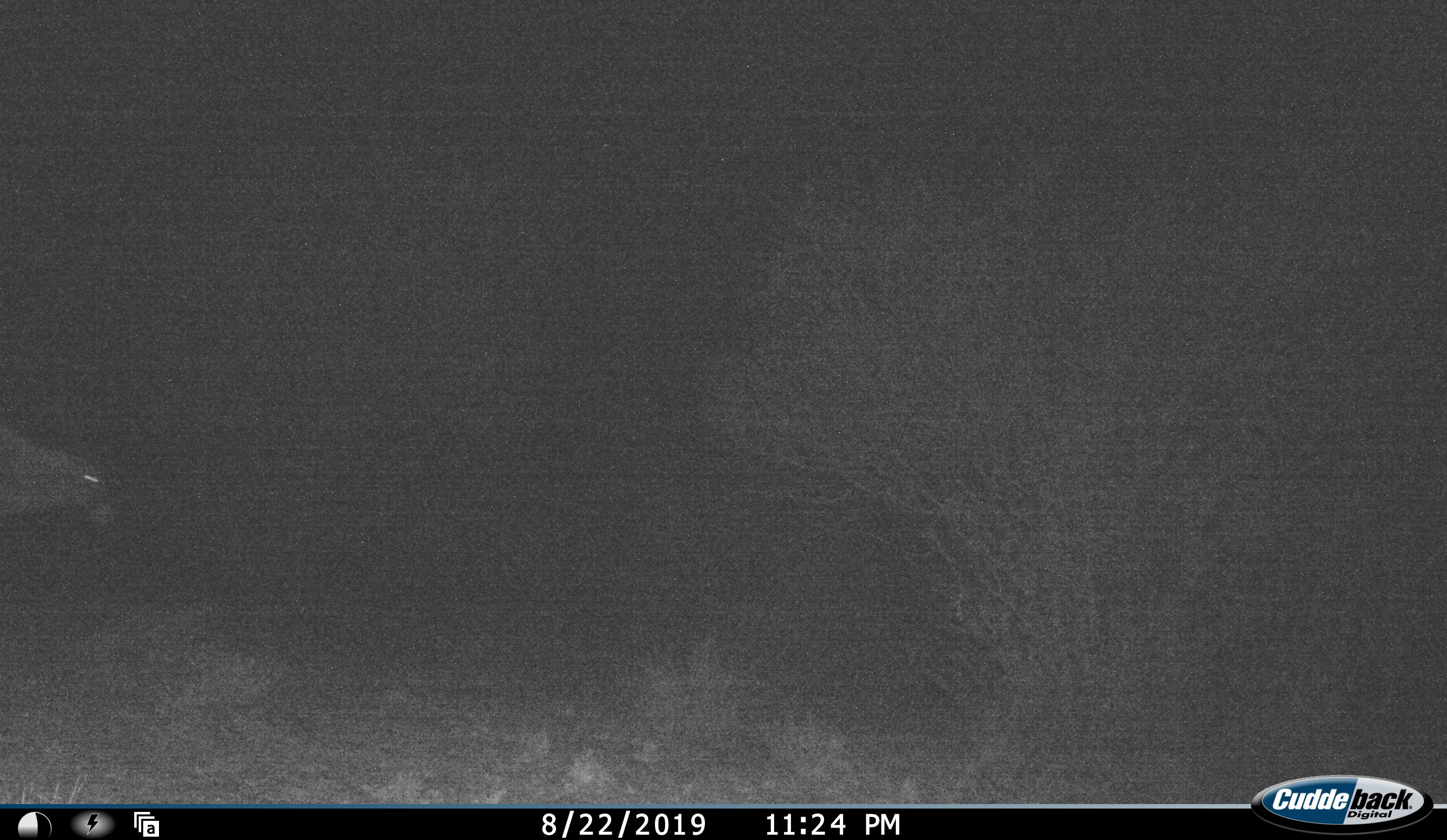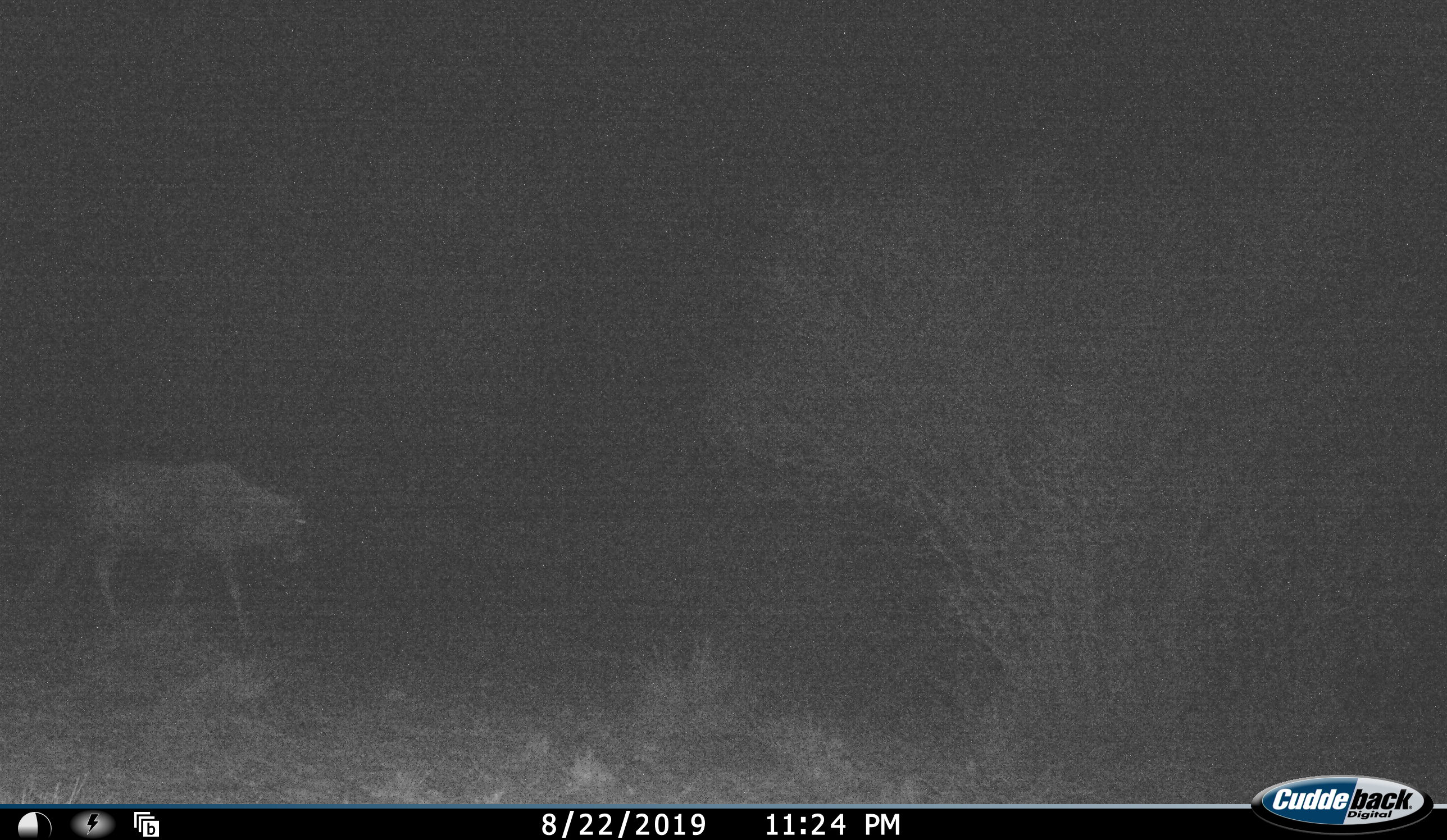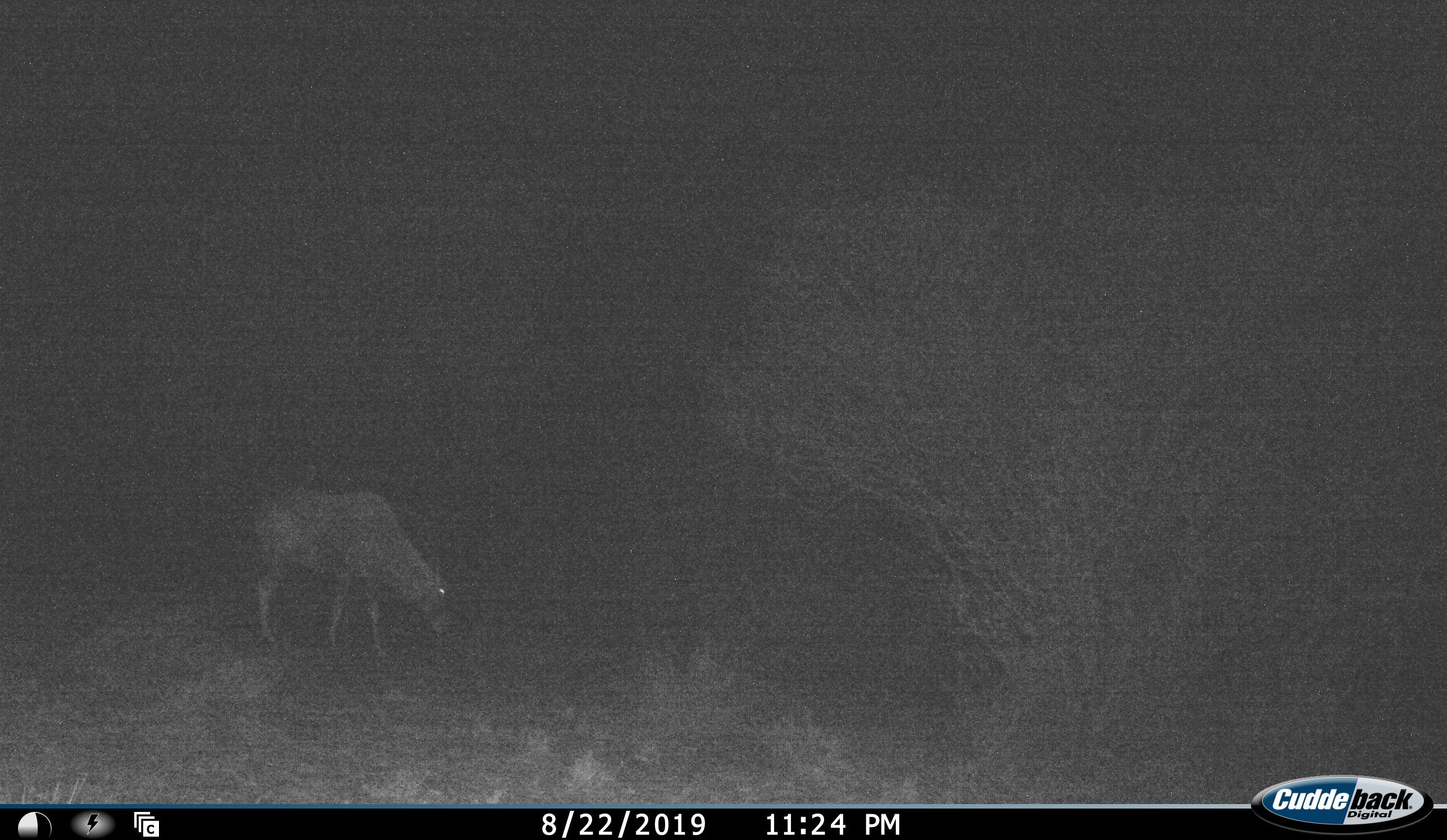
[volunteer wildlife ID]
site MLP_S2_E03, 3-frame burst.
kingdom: Animalia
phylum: Chordata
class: Mammalia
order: Artiodactyla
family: Bovidae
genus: Oryx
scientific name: Oryx gazella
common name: gemsbok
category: oryx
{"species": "oryx (gemsbok) (Oryx gazella)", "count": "1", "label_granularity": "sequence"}